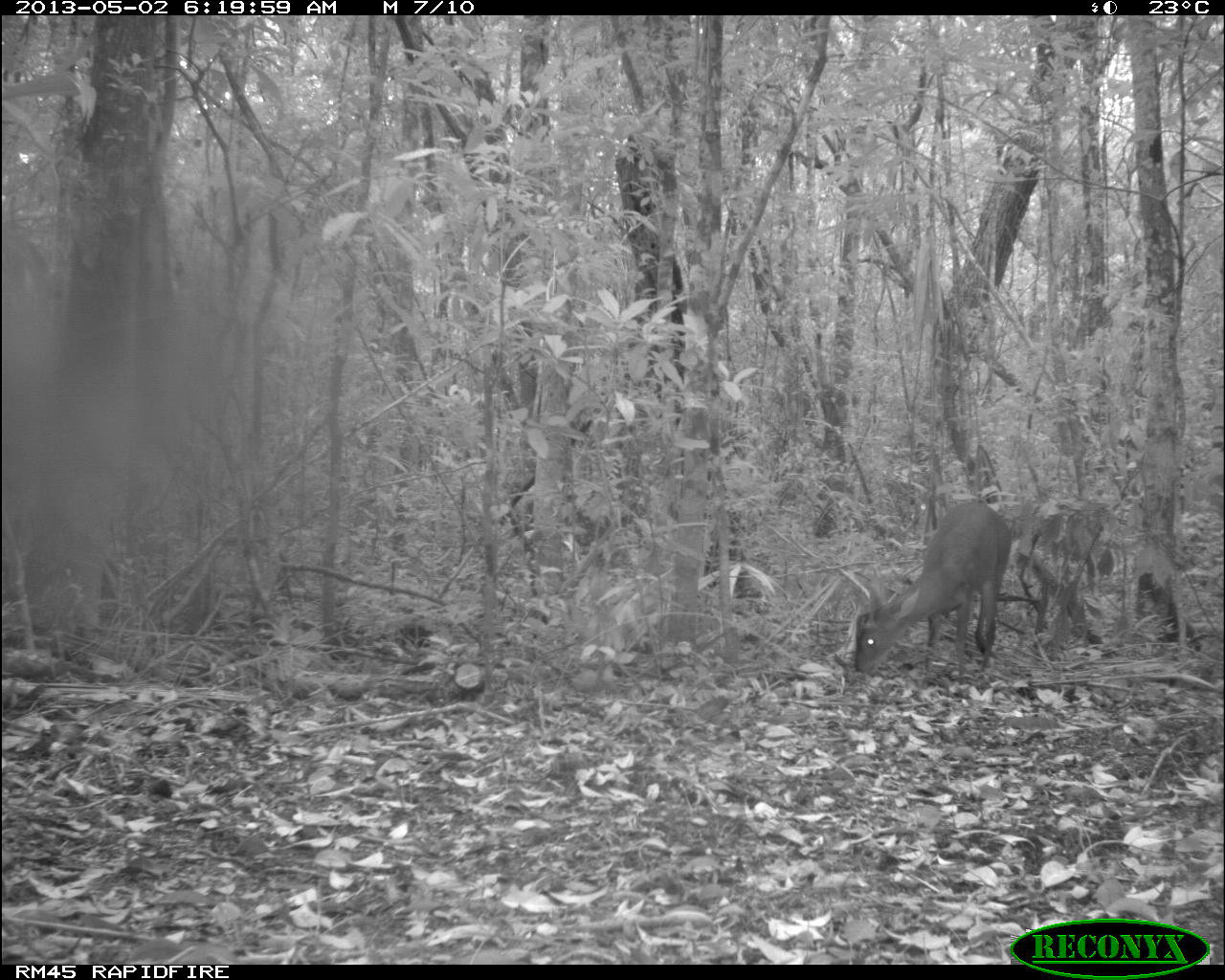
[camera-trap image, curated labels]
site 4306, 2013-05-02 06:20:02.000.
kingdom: Animalia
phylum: Chordata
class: Mammalia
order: Artiodactyla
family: Cervidae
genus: Mazama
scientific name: Mazama temama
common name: central american red brocket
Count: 1.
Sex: male.